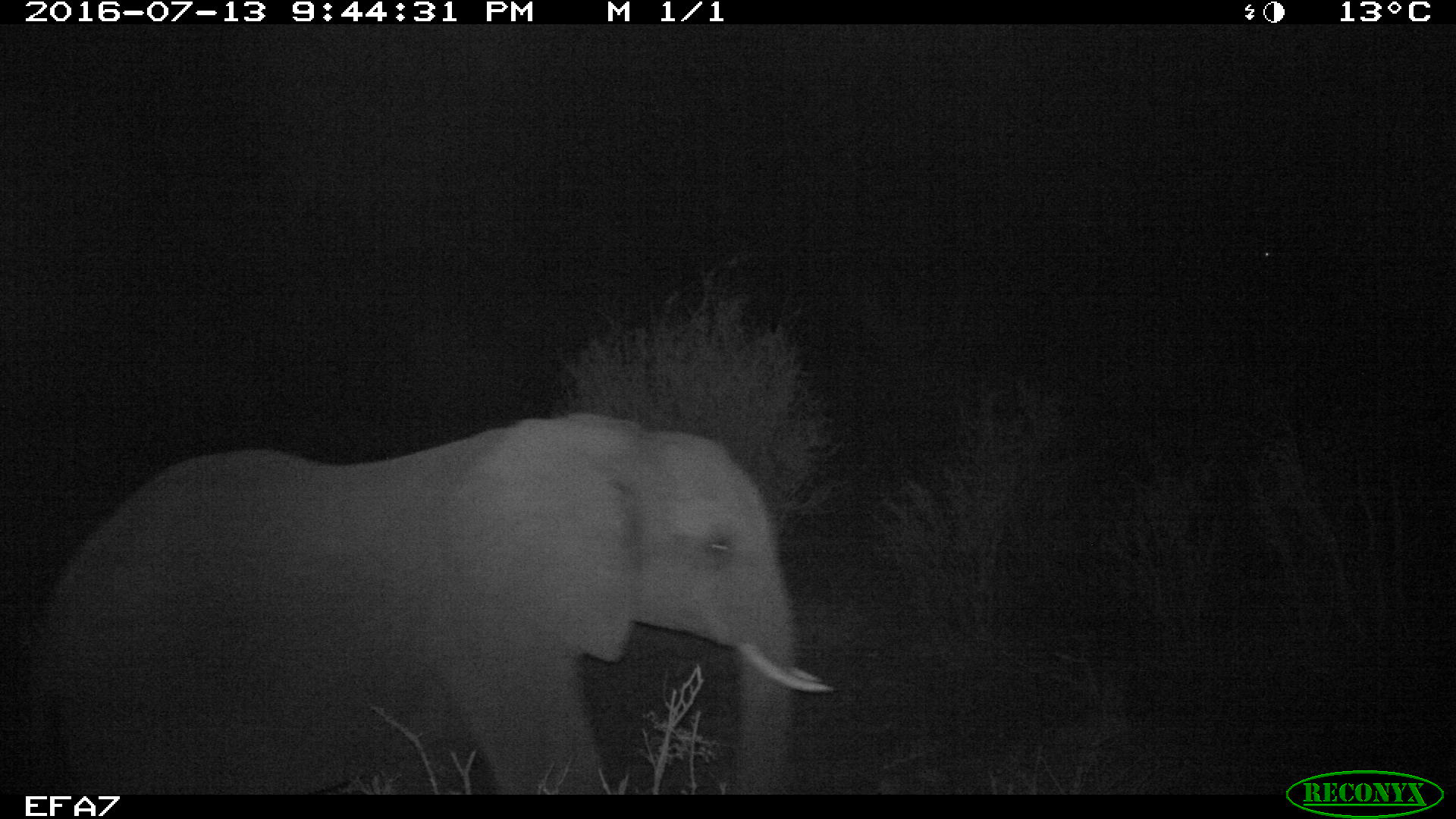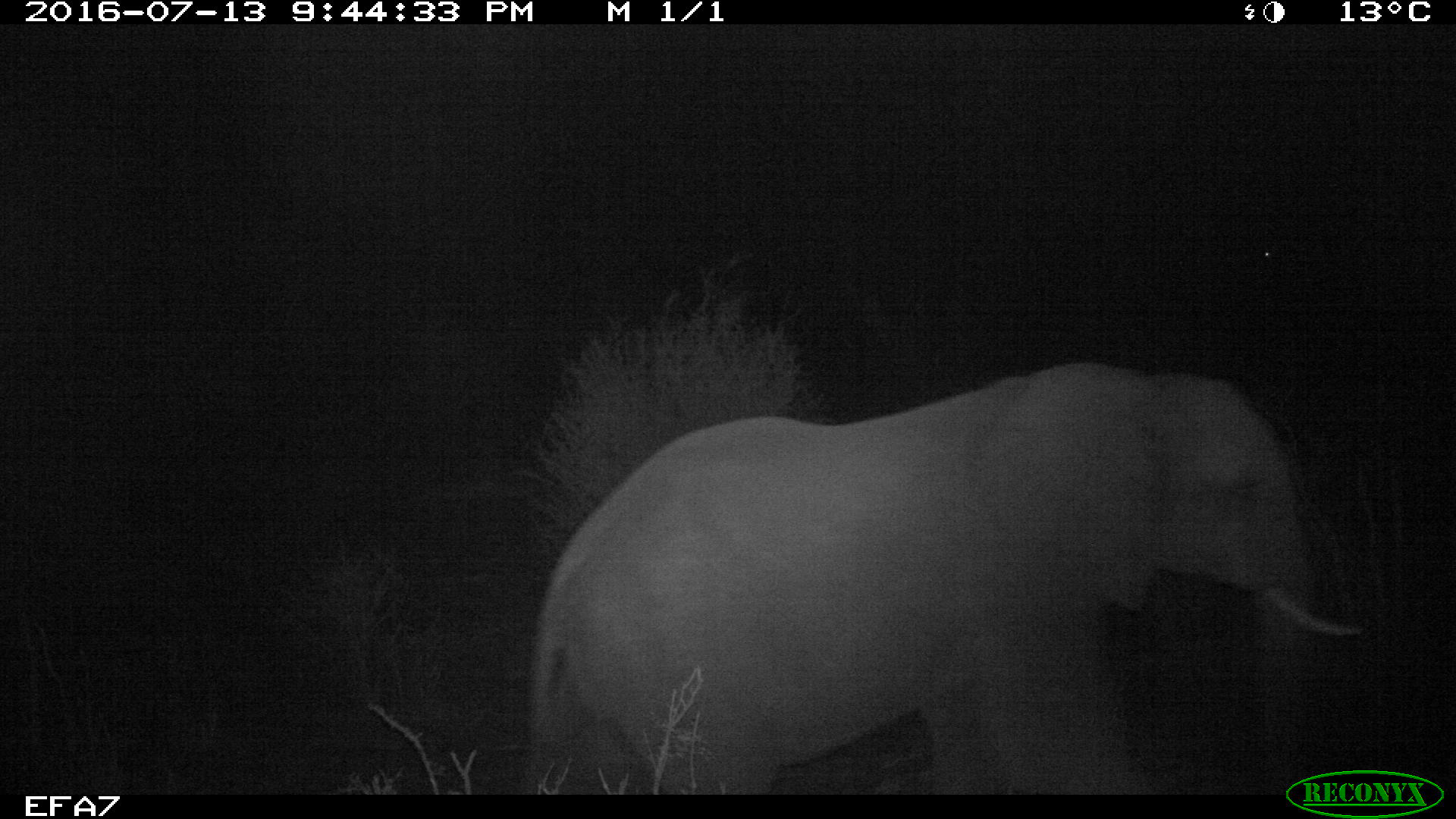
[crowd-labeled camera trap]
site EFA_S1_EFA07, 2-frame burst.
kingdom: Animalia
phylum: Chordata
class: Mammalia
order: Proboscidea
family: Elephantidae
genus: Loxodonta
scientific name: Loxodonta africana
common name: african bush elephant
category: elephant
Elephant (african bush elephant) (Loxodonta africana), count 1. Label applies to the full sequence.